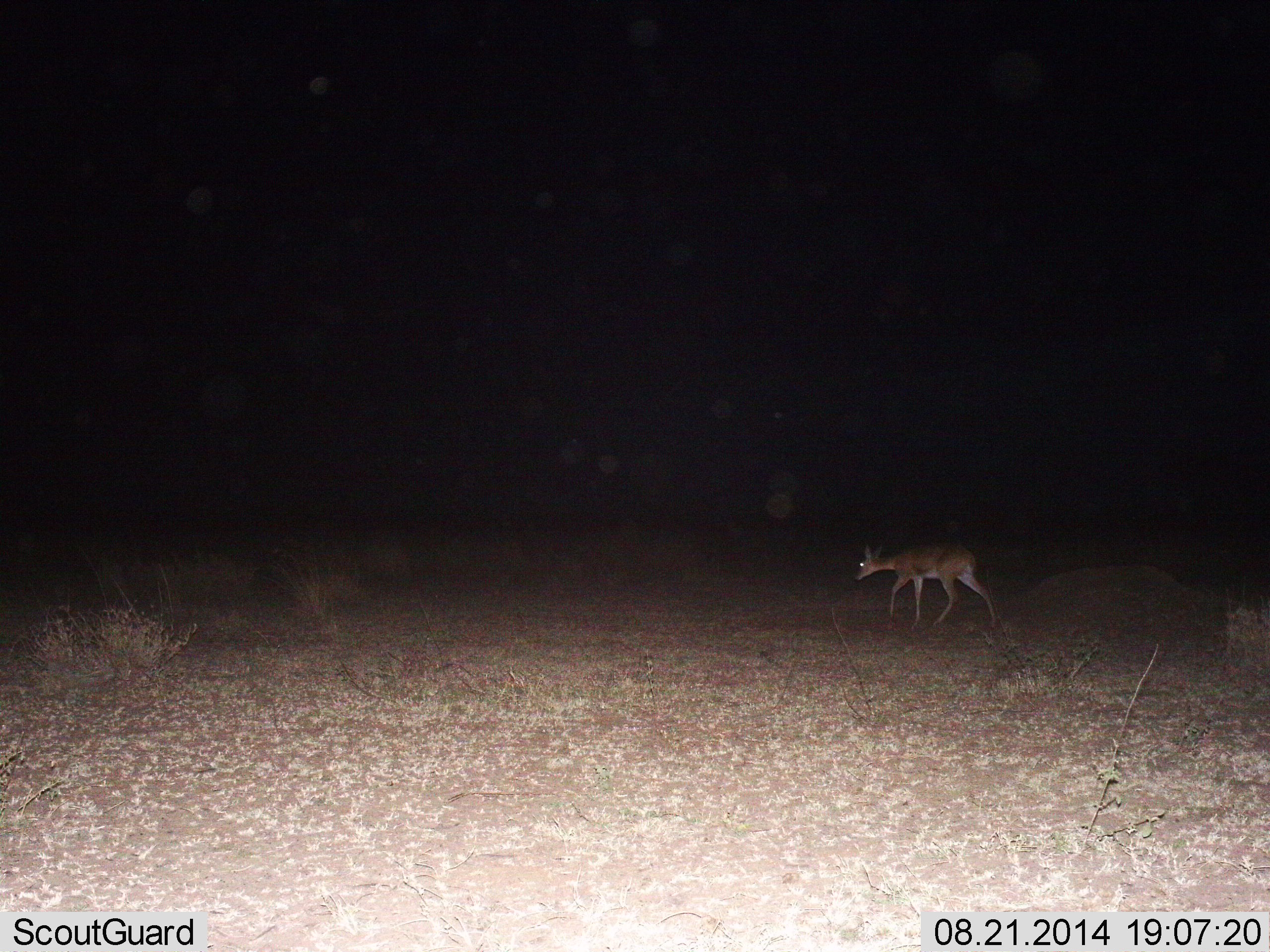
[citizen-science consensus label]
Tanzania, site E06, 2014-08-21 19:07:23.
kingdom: Animalia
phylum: Chordata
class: Mammalia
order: Artiodactyla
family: Bovidae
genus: Redunca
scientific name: Redunca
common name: reedbuck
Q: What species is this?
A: Reedbuck (Redunca).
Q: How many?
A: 1.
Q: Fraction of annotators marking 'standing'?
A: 11%.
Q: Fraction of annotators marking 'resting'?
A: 0%.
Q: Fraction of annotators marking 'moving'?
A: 100%.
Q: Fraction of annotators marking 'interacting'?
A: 0%.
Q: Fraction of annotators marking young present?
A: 0%.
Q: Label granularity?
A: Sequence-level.